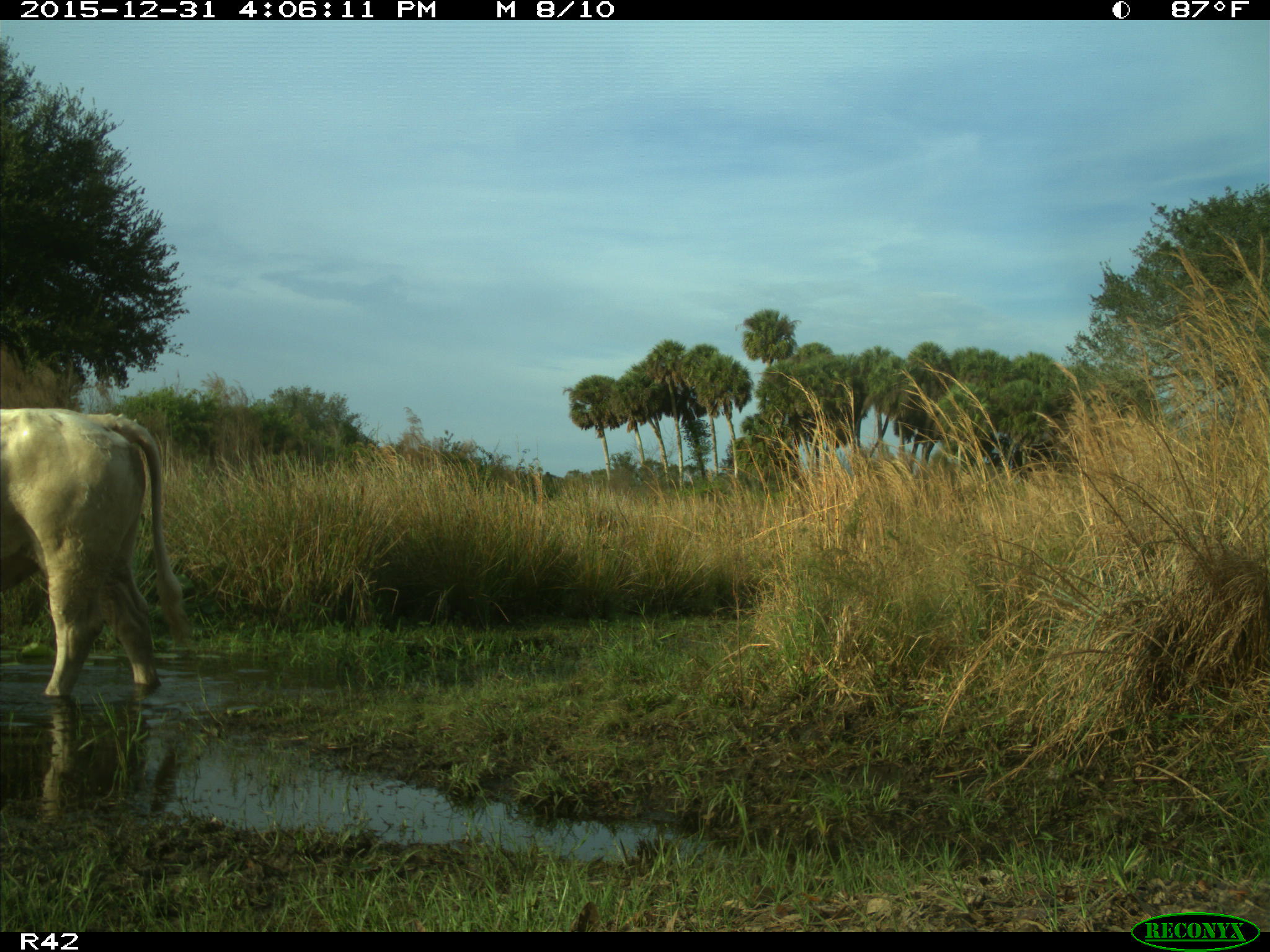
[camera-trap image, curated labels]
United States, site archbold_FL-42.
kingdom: Animalia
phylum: Chordata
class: Mammalia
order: Artiodactyla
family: Bovidae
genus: Bos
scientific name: Bos taurus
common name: domestic cow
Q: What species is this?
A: Bos taurus (domestic cow).